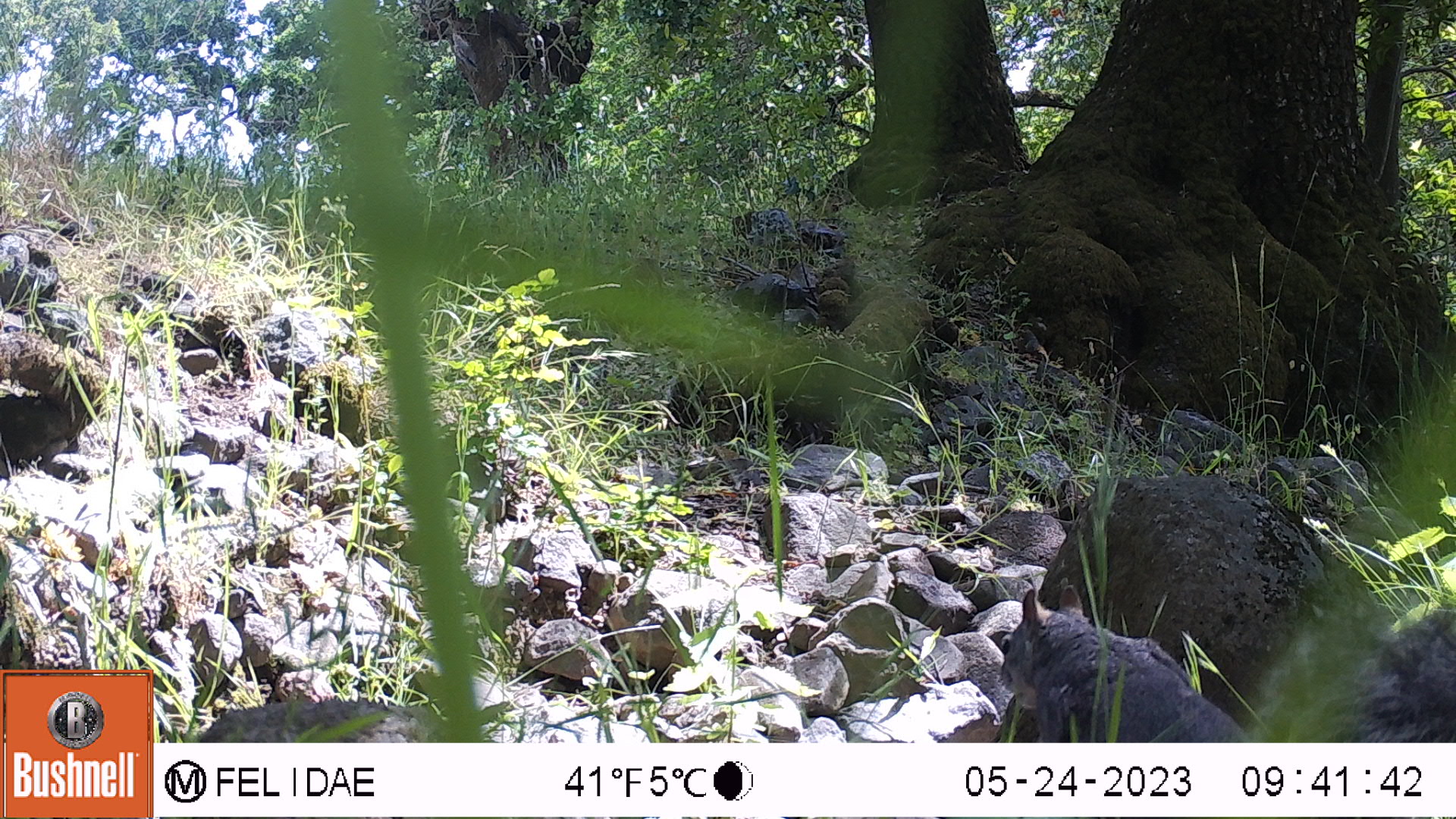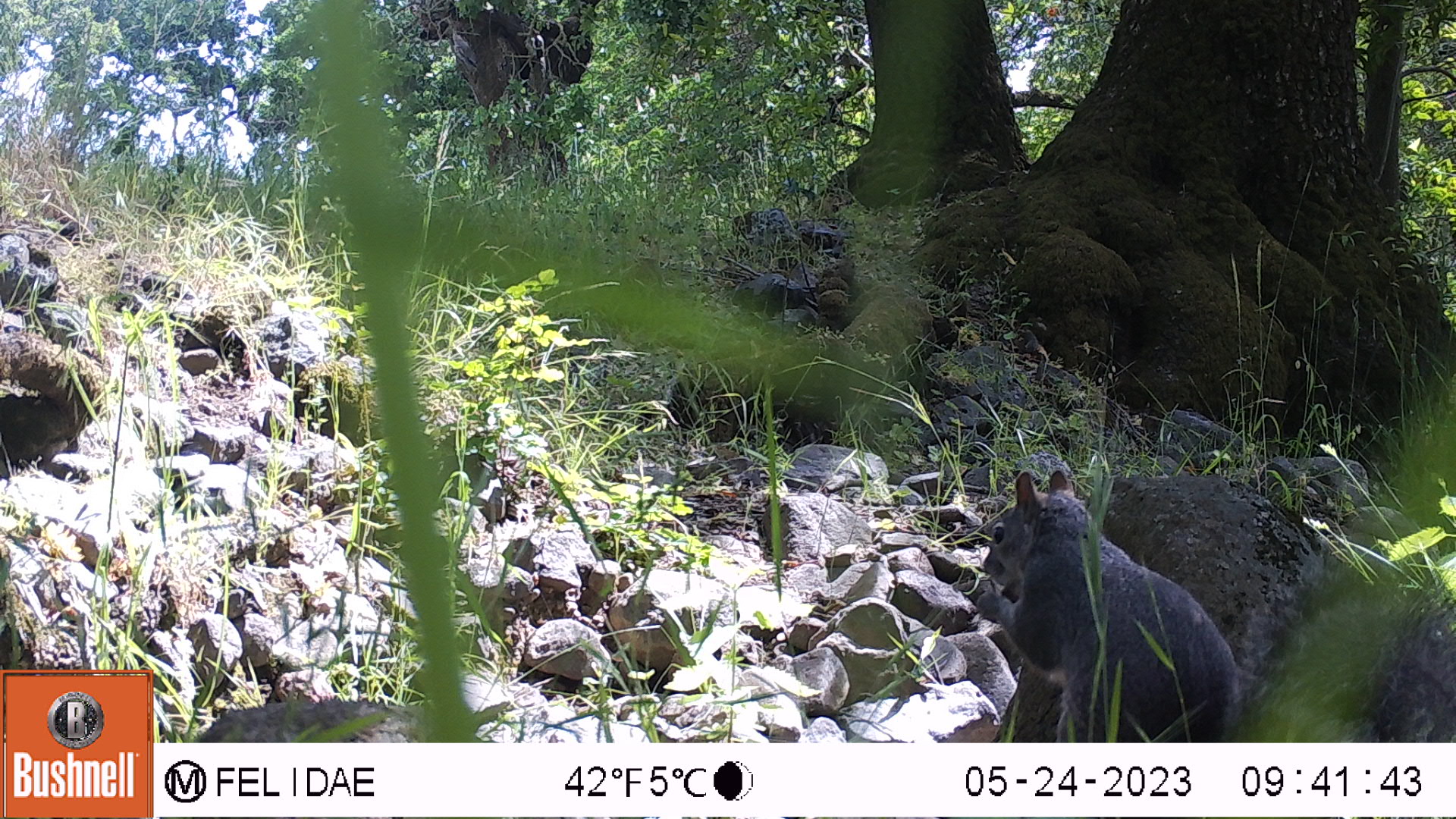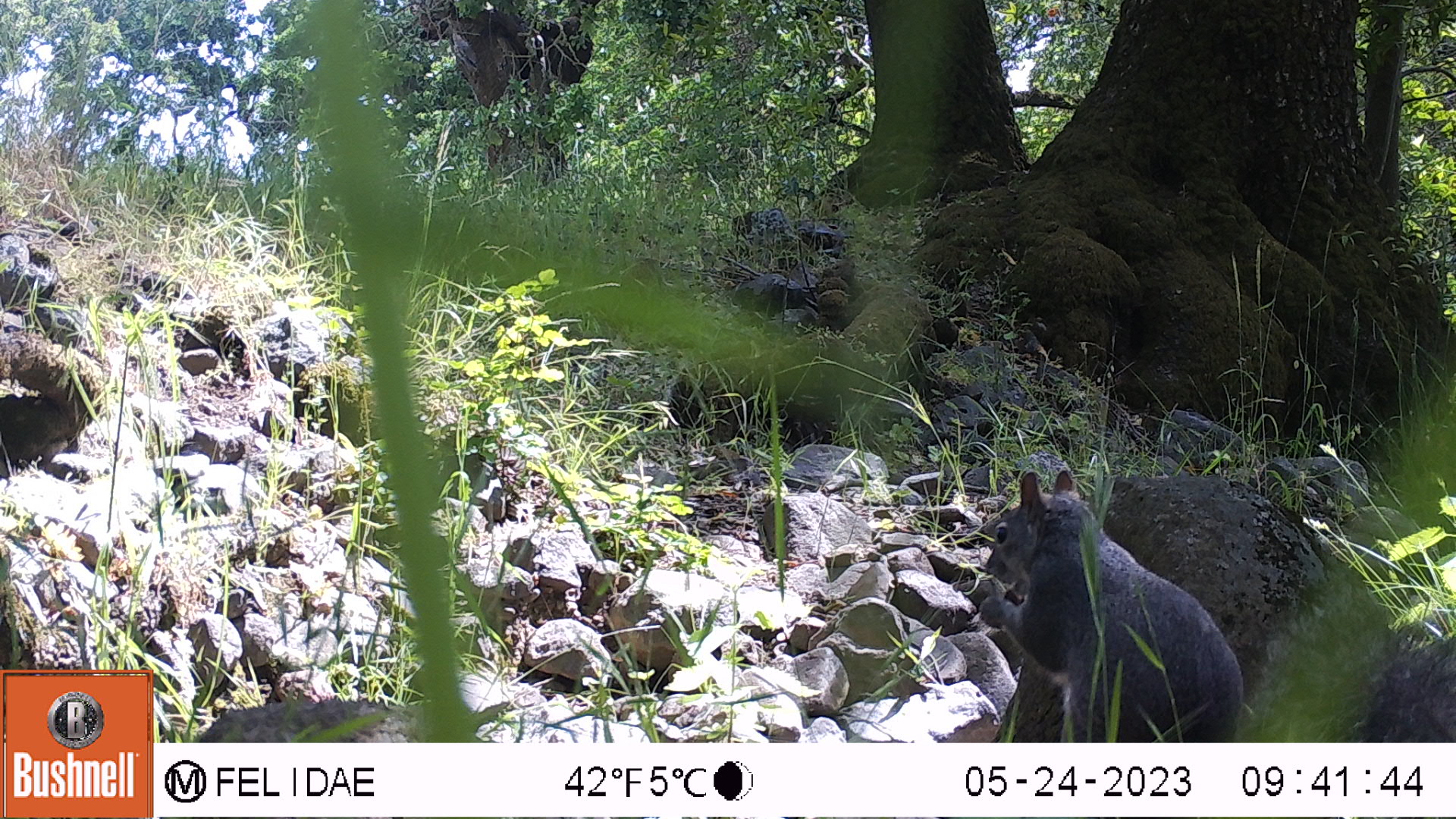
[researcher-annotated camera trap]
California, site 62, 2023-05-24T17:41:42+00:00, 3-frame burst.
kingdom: Animalia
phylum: Chordata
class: Mammalia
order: Rodentia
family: Sciuridae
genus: Sciurus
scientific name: Sciurus griseus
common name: western gray squirrel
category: western grey squirrel